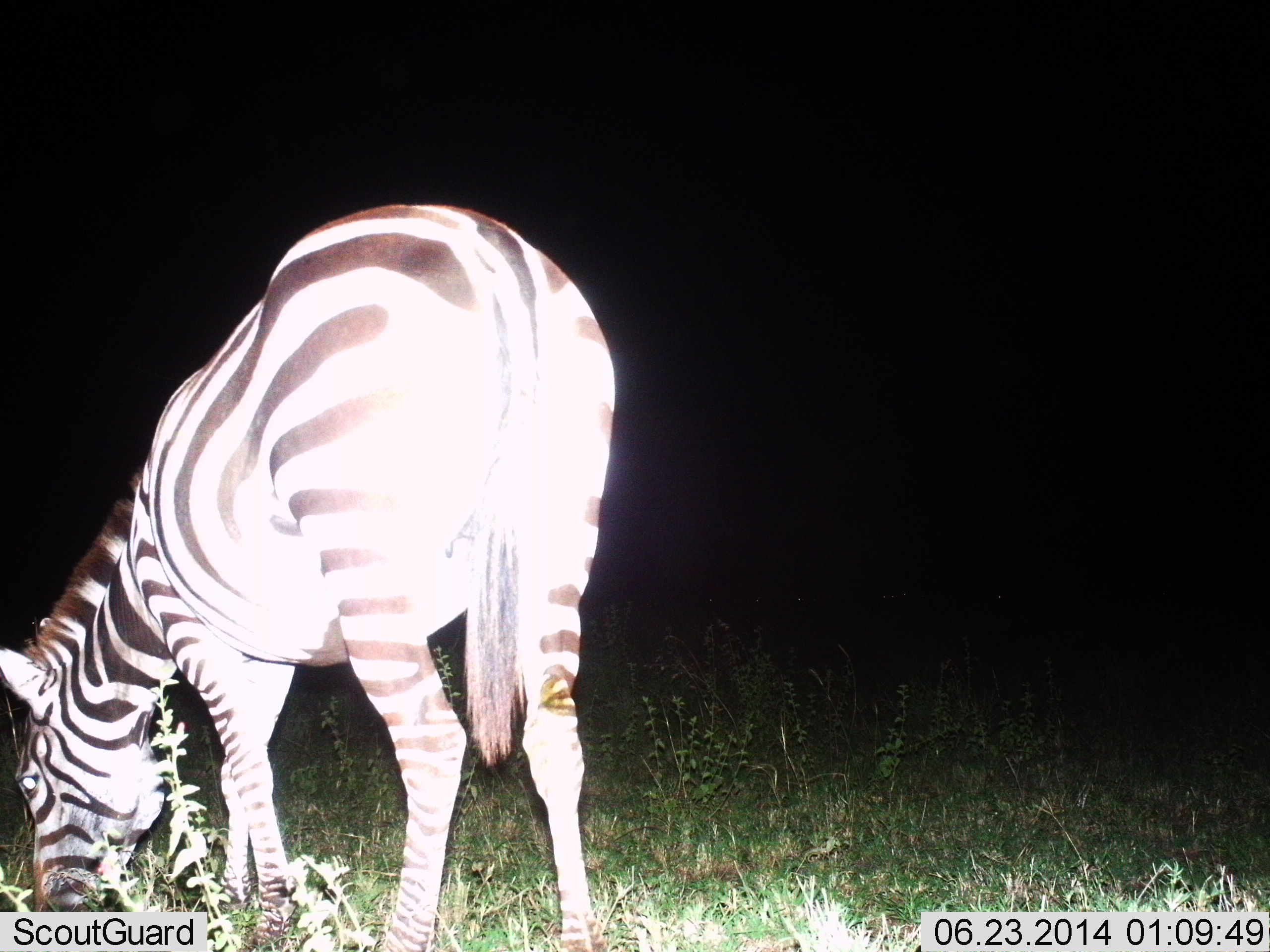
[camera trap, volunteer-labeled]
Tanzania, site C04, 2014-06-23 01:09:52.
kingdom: Animalia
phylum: Chordata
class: Mammalia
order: Perissodactyla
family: Equidae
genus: Equus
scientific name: Equus quagga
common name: plains zebra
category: zebra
Zebra (plains zebra) (Equus quagga), count 1. Behavior (volunteer vote fractions): standing 10%, resting 0%, moving 0%, interacting 0%. Young present (vote fraction): 0%. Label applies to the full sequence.